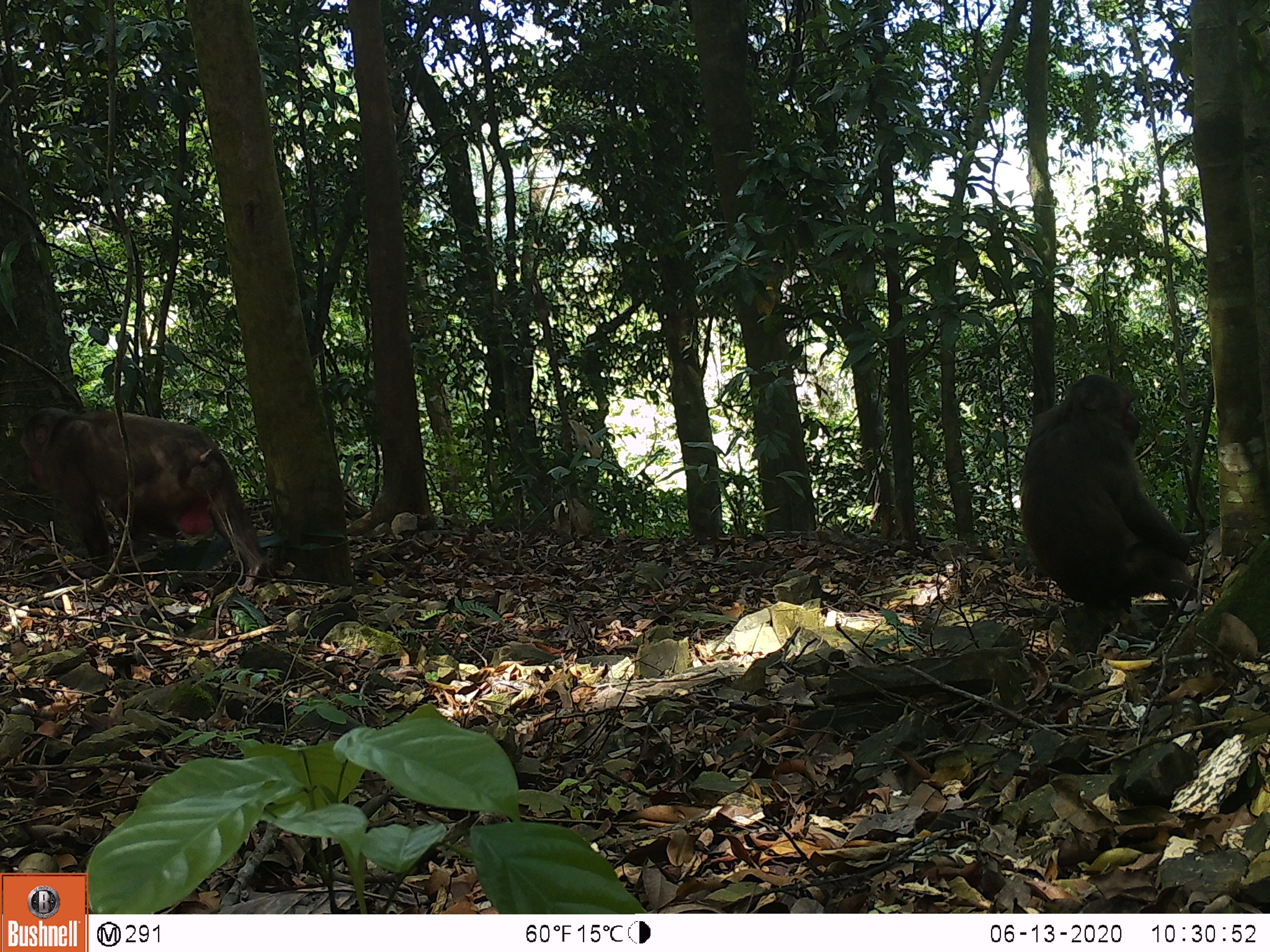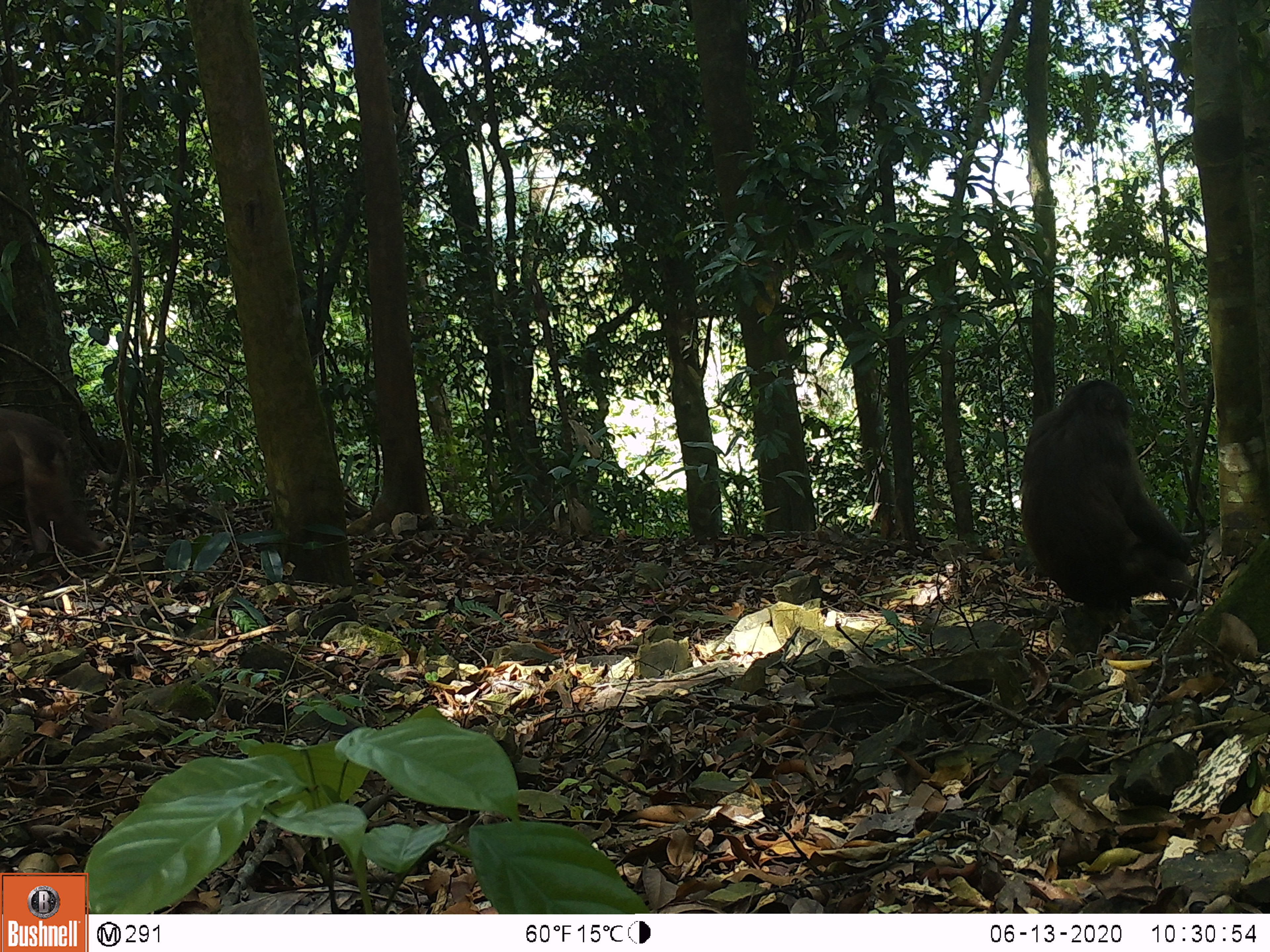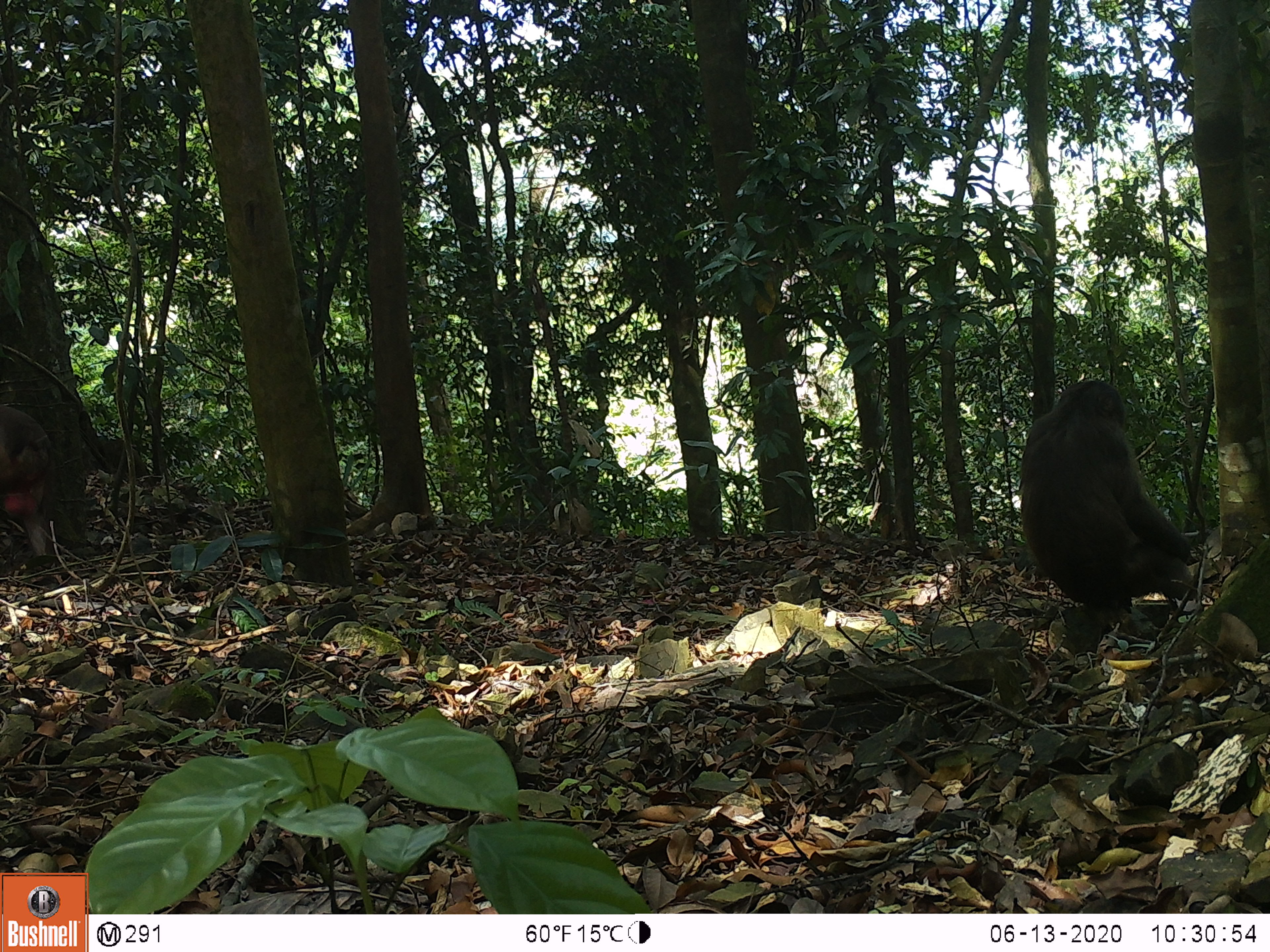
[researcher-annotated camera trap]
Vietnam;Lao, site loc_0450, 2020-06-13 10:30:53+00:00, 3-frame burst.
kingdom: Animalia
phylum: Chordata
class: Mammalia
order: Primates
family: Cercopithecidae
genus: Macaca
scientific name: Macaca arctoides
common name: stump-tailed macaque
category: stump tailed macaque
Stump tailed macaque (stump-tailed macaque) (Macaca arctoides). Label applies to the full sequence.